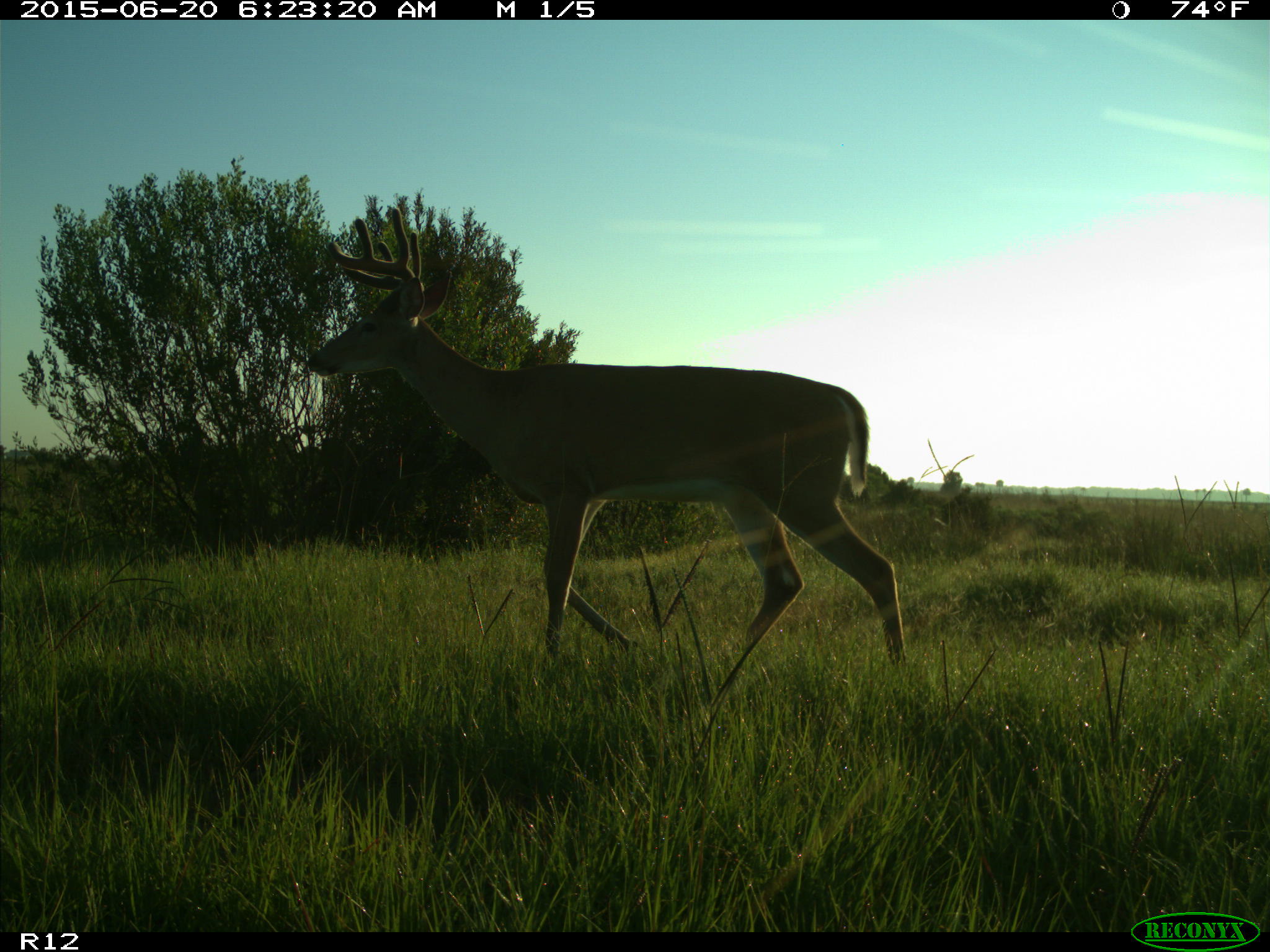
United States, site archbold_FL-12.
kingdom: Animalia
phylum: Chordata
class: Mammalia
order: Artiodactyla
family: Cervidae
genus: Odocoileus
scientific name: Odocoileus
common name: deer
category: unidentified deer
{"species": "unidentified deer (deer) (Odocoileus)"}